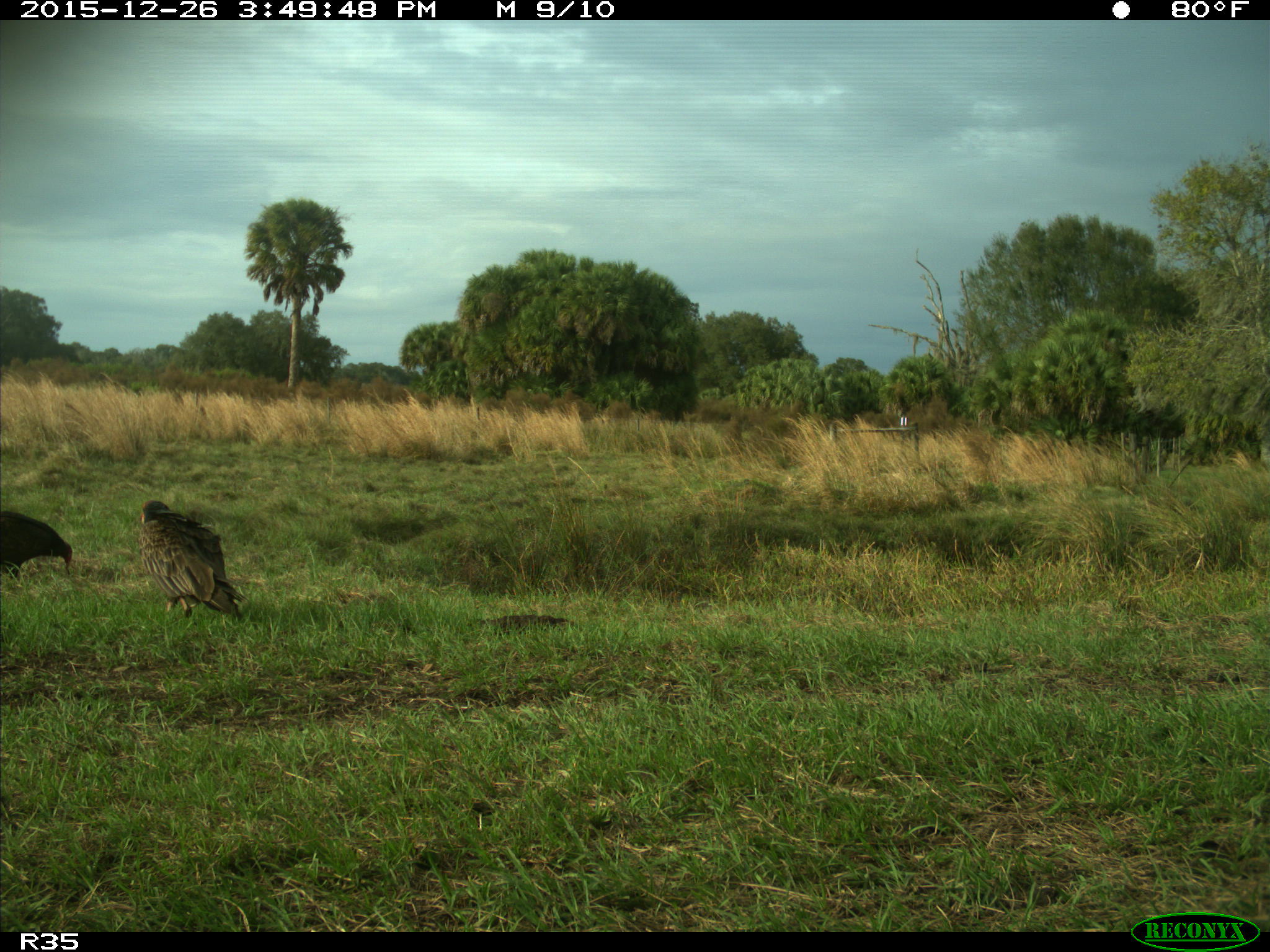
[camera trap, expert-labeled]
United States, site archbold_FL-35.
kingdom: Animalia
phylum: Chordata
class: Aves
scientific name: Aves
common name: birds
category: unidentified bird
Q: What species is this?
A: Unidentified bird (birds) (Aves).